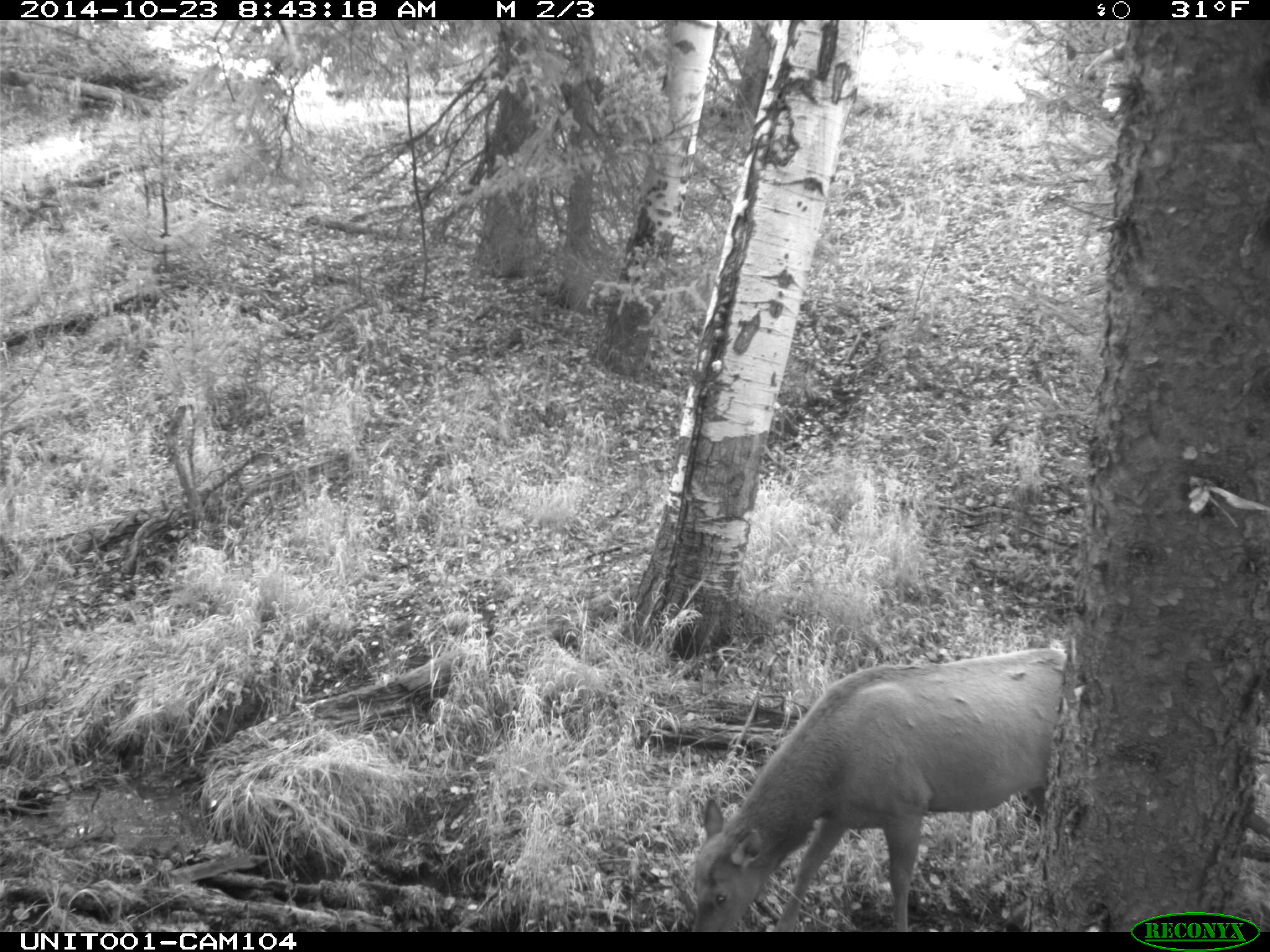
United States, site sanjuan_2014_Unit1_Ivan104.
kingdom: Animalia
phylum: Chordata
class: Mammalia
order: Artiodactyla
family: Cervidae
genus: Cervus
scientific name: Cervus elaphus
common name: red deer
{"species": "Cervus elaphus (red deer)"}